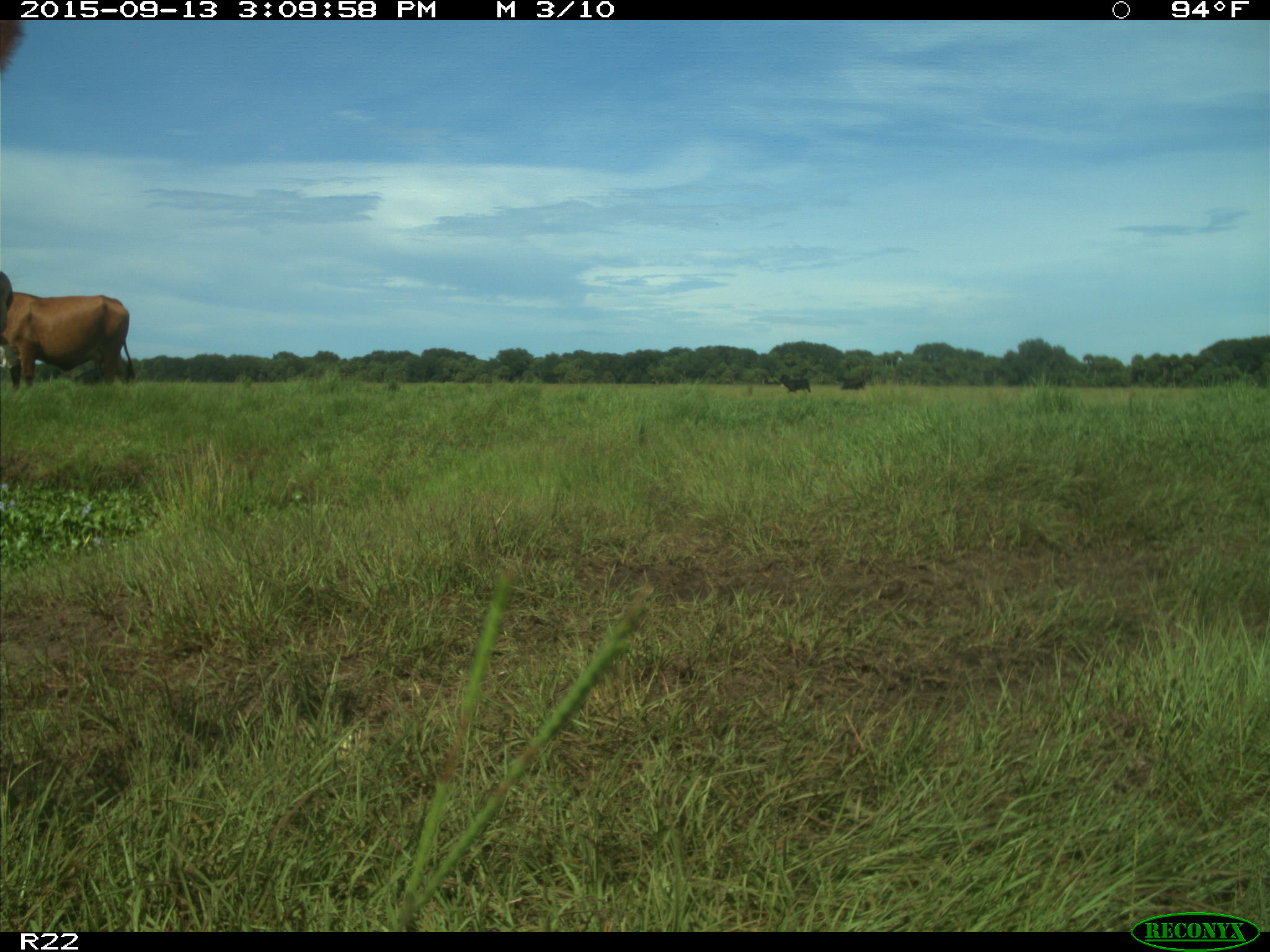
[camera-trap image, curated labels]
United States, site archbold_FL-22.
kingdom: Animalia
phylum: Chordata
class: Mammalia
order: Artiodactyla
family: Bovidae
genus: Bos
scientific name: Bos taurus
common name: domestic cow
Bos taurus (domestic cow).